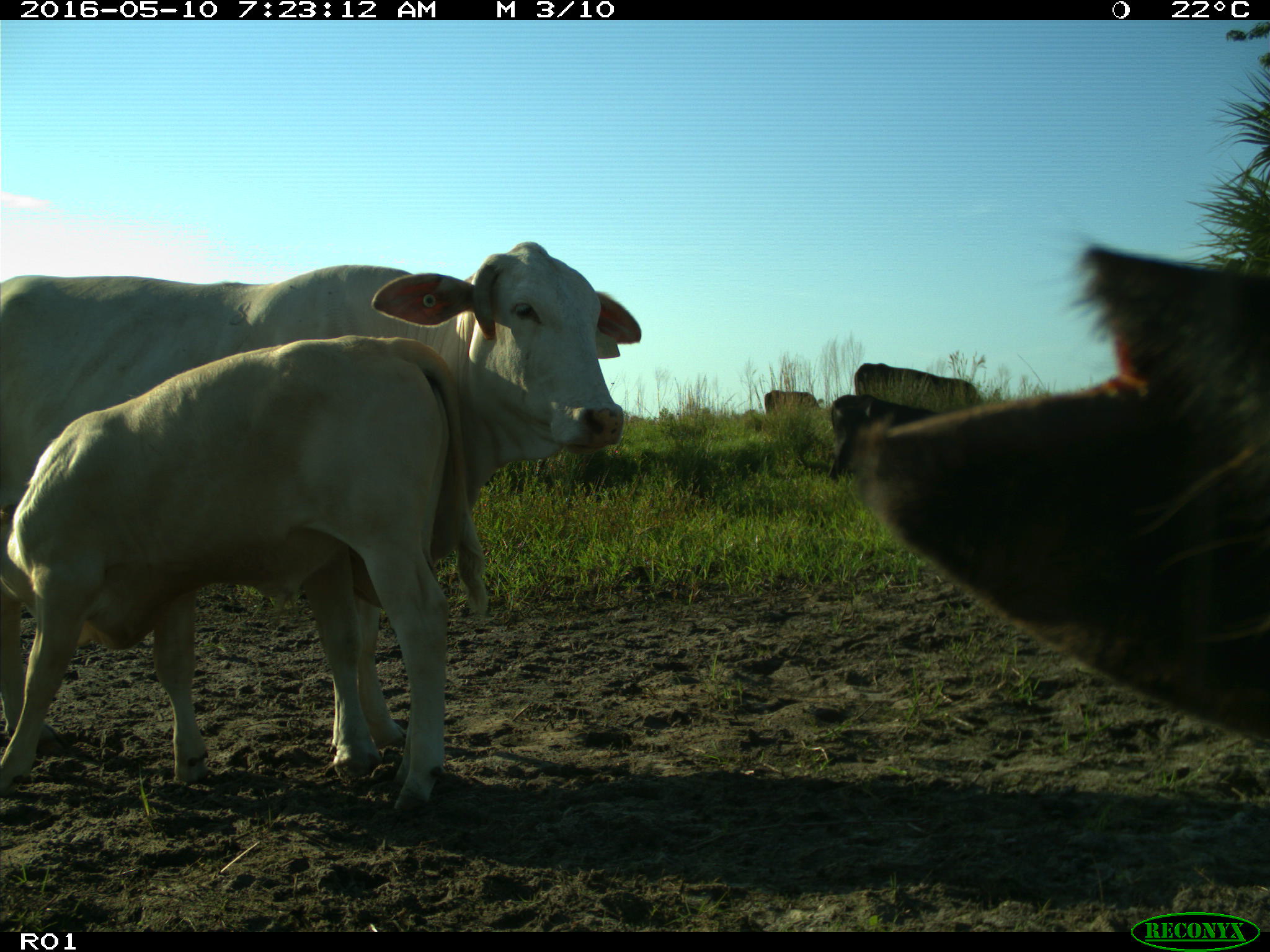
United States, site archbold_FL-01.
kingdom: Animalia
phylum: Chordata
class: Mammalia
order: Artiodactyla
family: Bovidae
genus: Bos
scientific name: Bos taurus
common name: domestic cow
Bos taurus (domestic cow).